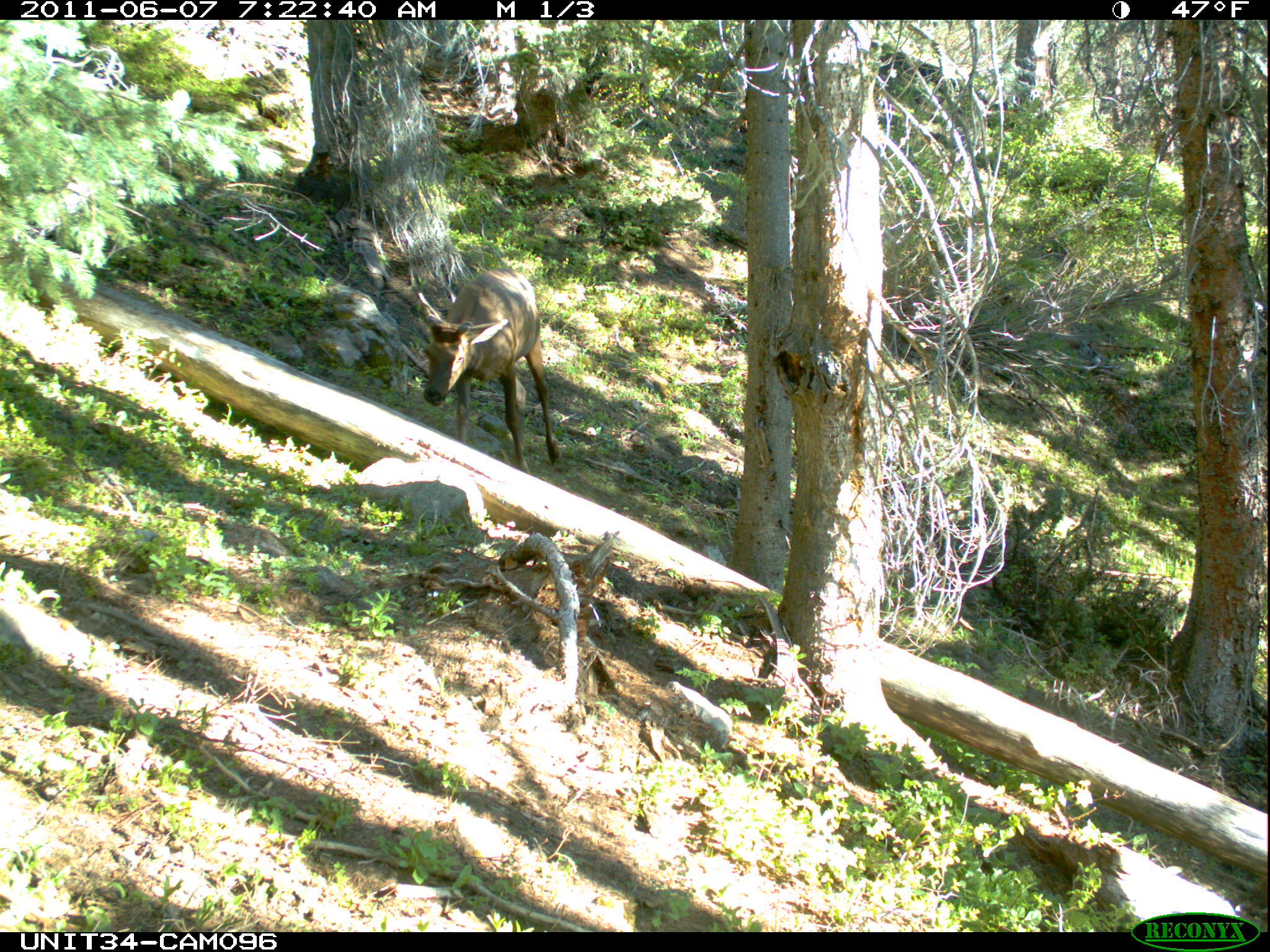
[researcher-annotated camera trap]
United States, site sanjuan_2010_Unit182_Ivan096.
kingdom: Animalia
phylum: Chordata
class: Mammalia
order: Artiodactyla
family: Cervidae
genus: Cervus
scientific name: Cervus elaphus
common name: red deer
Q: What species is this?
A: Cervus elaphus (red deer).